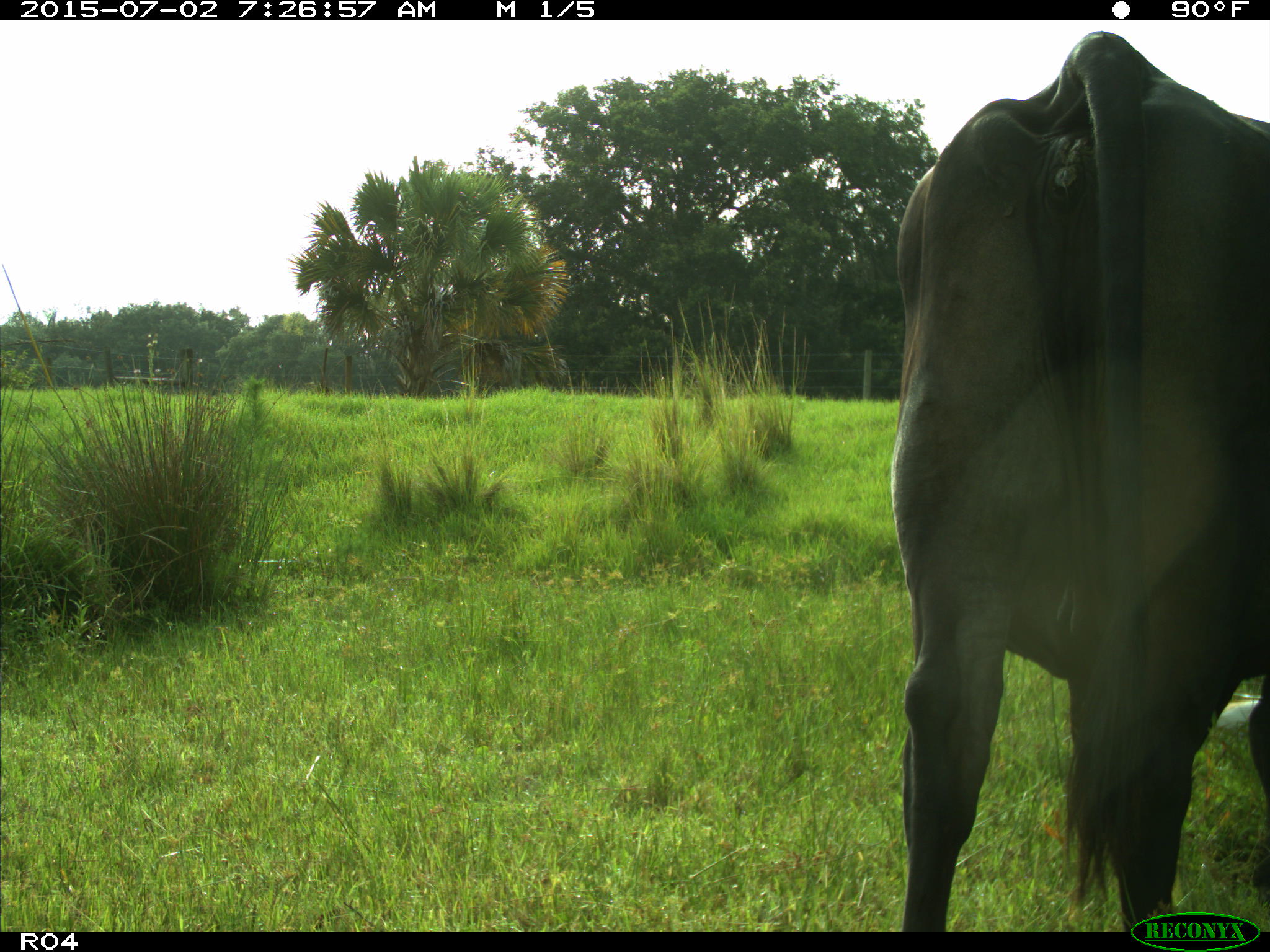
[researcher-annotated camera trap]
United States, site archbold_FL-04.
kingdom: Animalia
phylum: Chordata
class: Mammalia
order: Artiodactyla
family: Bovidae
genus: Bos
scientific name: Bos taurus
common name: domestic cow